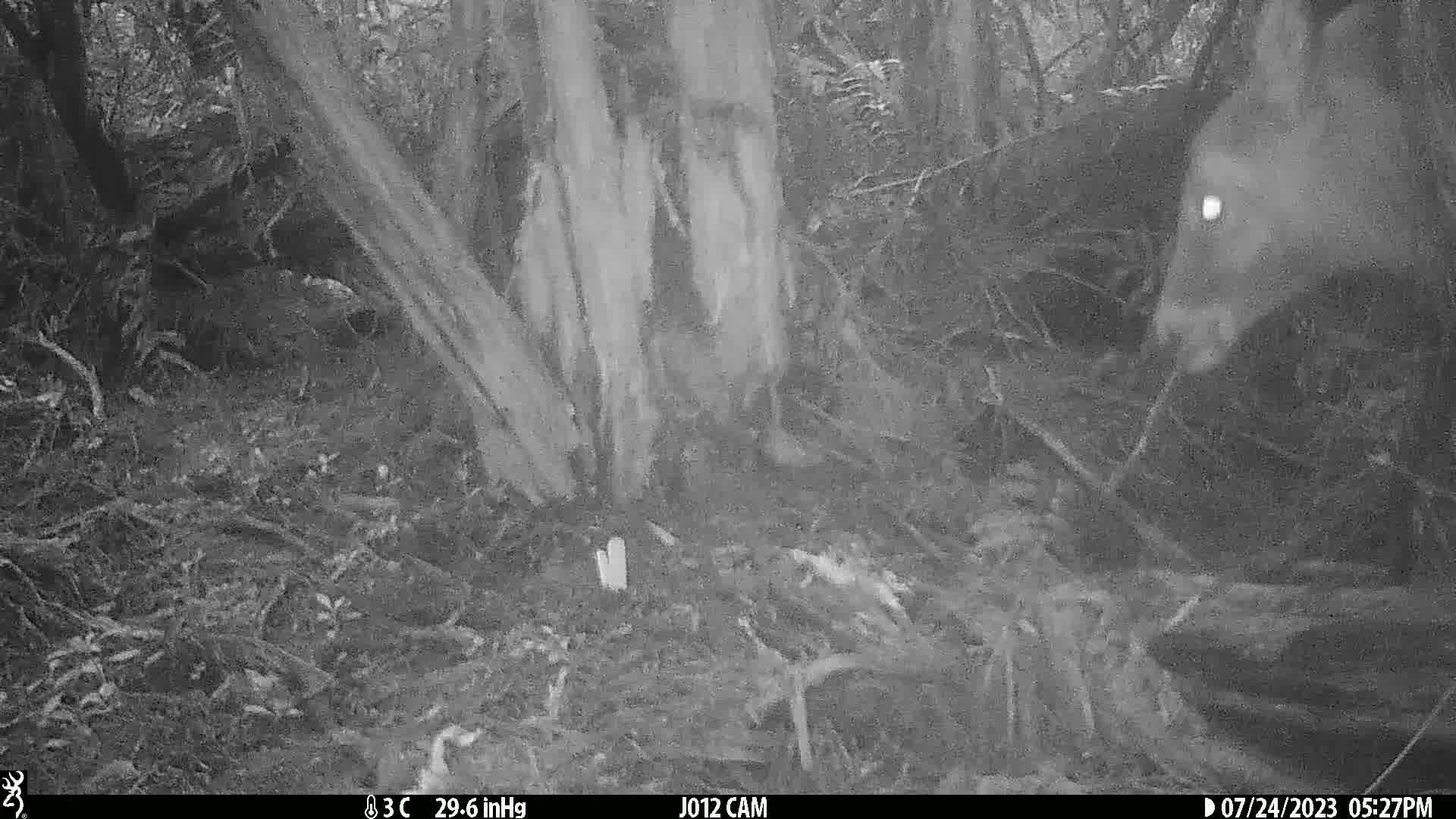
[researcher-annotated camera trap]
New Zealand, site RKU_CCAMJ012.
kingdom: Animalia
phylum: Chordata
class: Mammalia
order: Artiodactyla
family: Cervidae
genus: Odocoileus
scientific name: Odocoileus virginianus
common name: white-tailed deer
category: white tailed deer